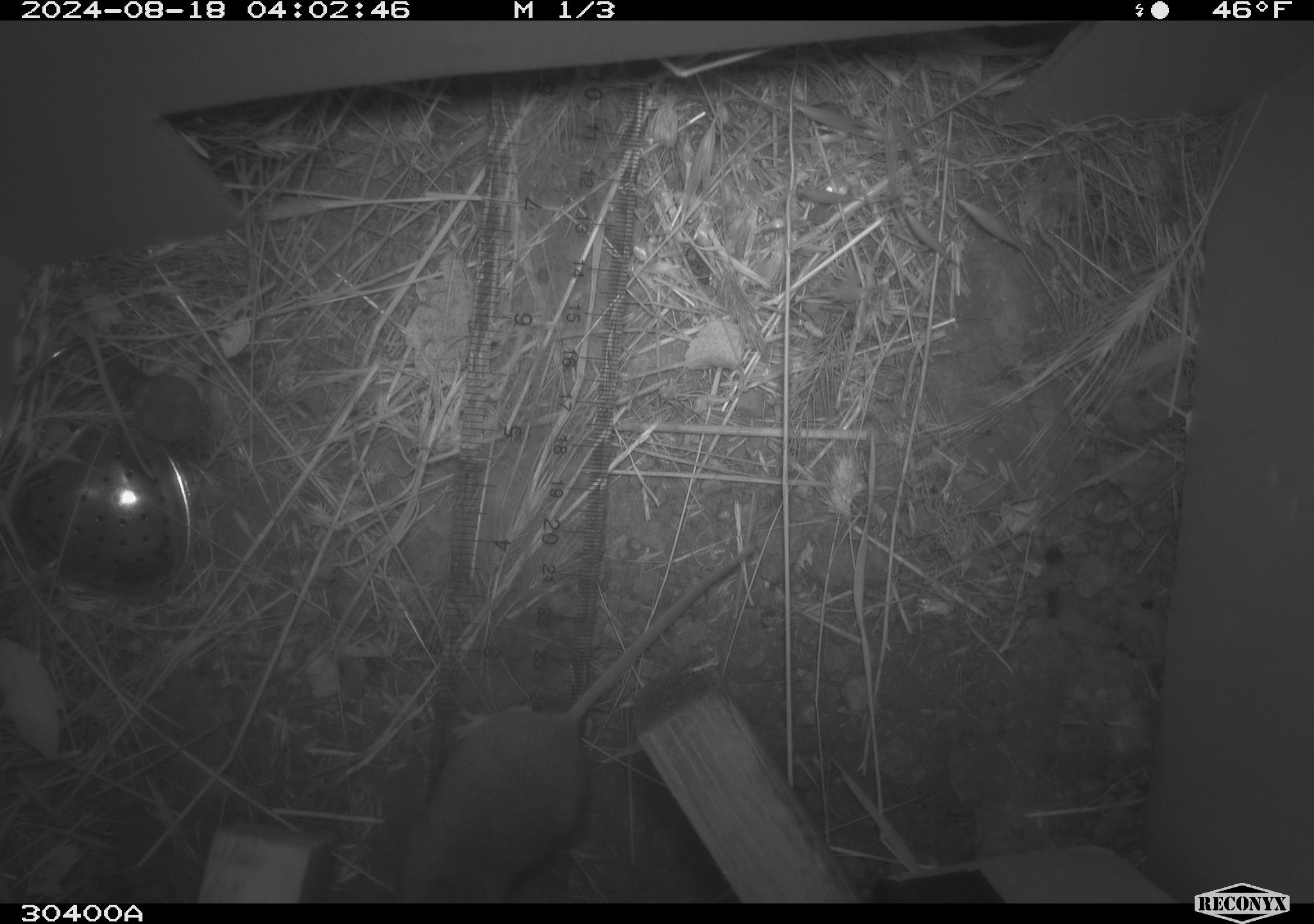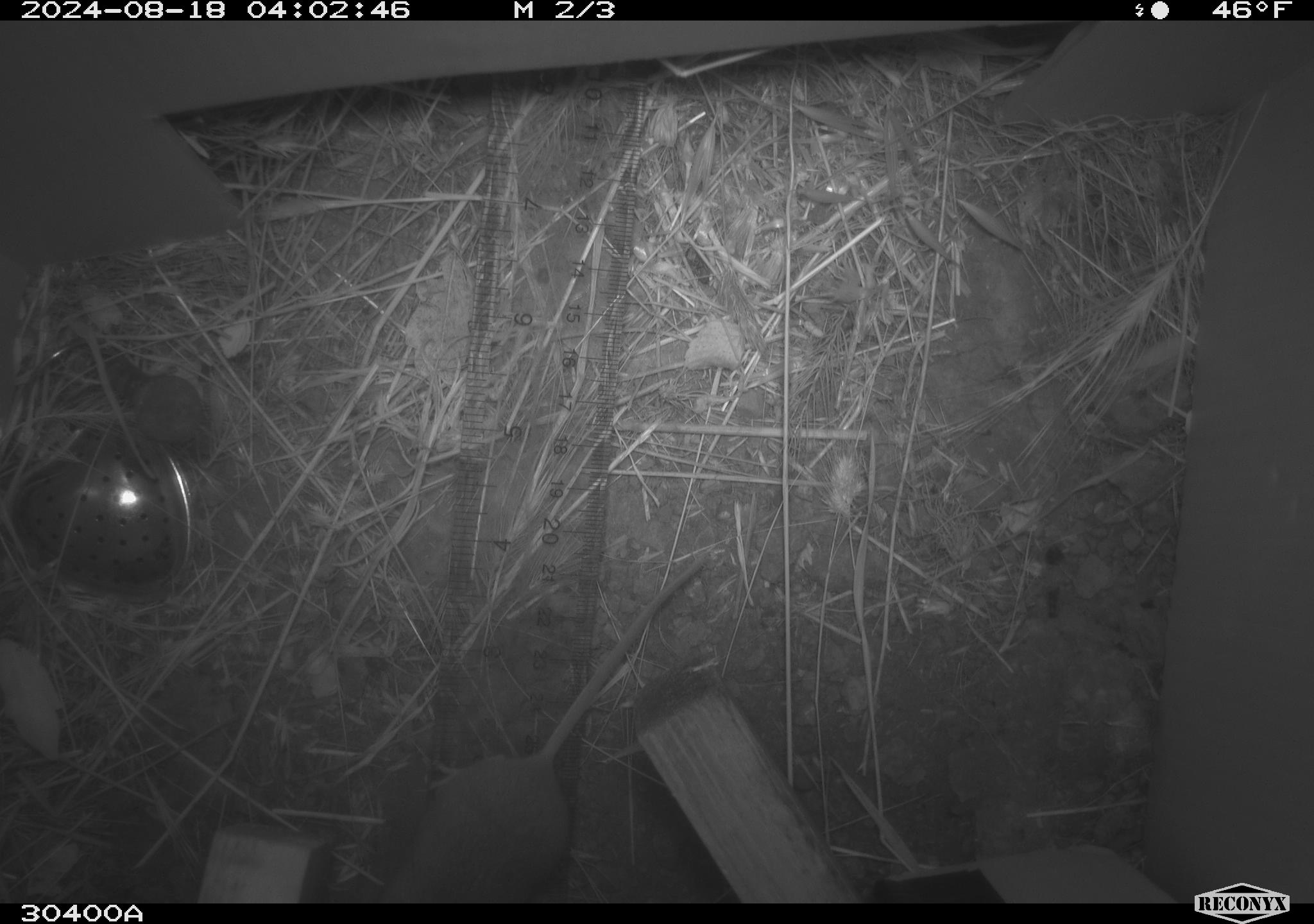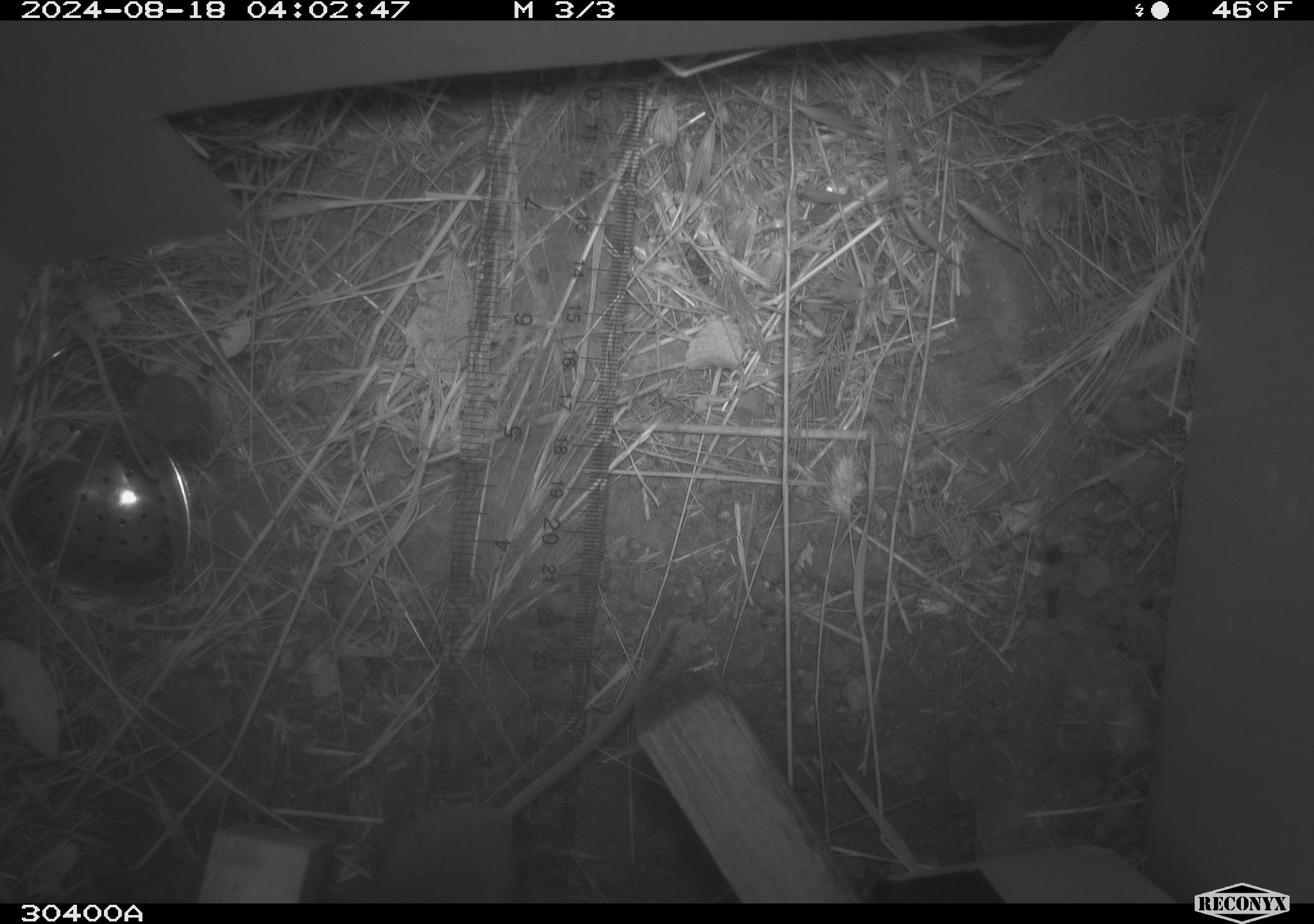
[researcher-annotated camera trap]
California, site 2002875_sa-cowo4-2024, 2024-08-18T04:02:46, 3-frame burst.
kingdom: Animalia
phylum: Chordata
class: Mammalia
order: Rodentia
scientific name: Rodentia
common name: mouse species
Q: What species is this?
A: Mouse species (Rodentia).